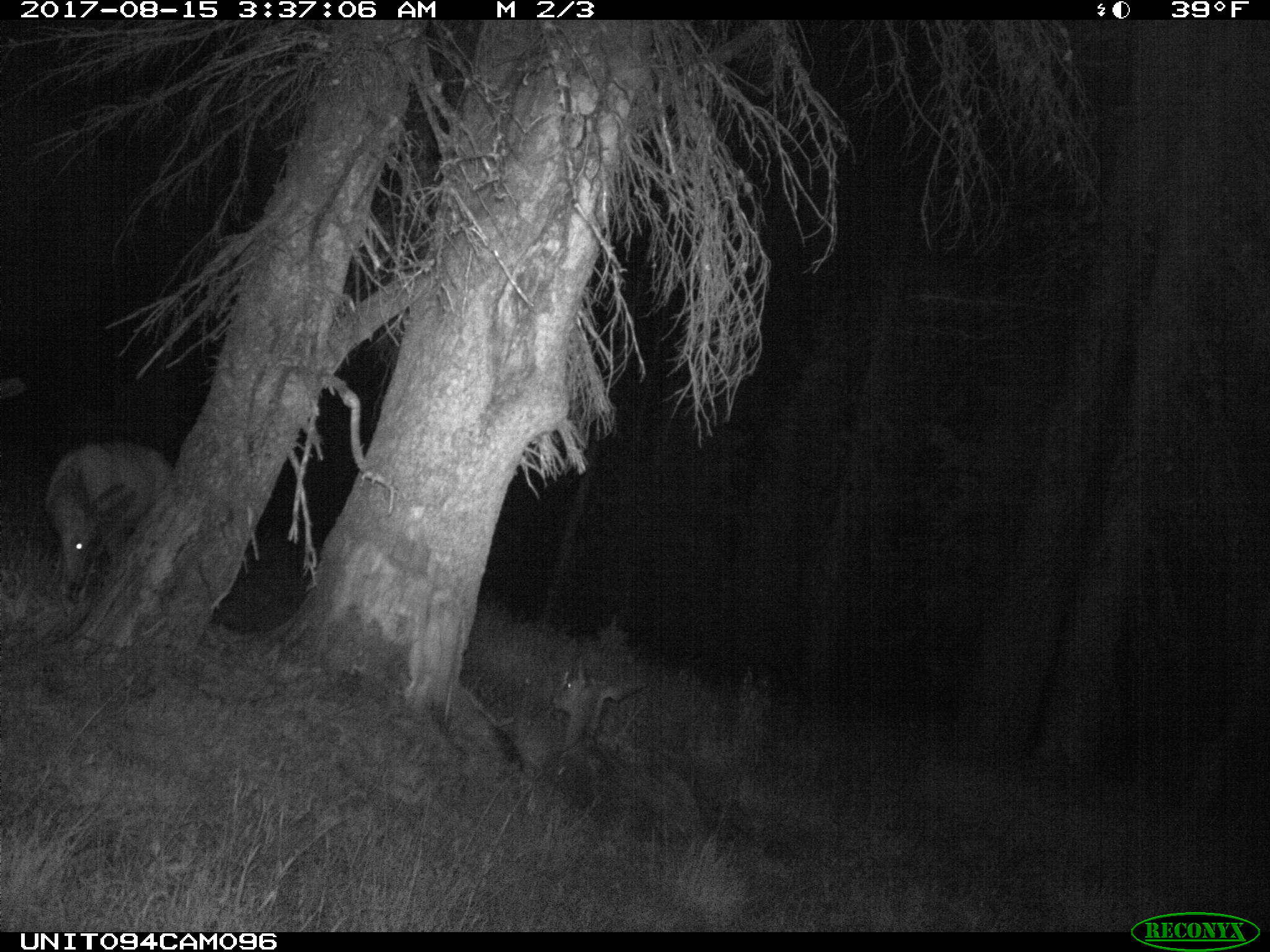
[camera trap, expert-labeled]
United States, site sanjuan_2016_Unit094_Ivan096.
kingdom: Animalia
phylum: Chordata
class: Mammalia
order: Artiodactyla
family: Cervidae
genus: Odocoileus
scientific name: Odocoileus hemionus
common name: mule deer